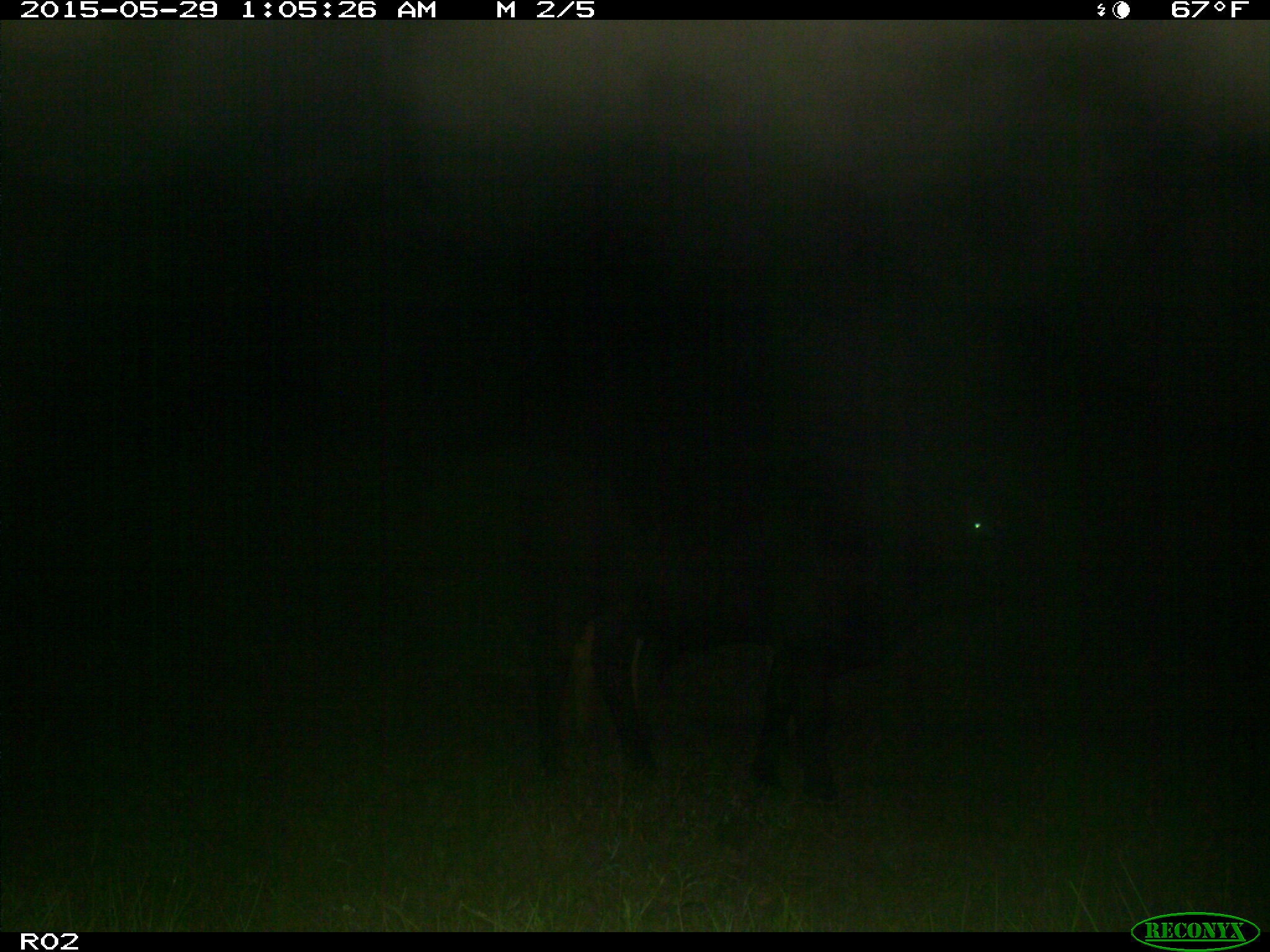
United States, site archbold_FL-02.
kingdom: Animalia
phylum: Chordata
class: Mammalia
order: Artiodactyla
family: Bovidae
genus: Bos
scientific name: Bos taurus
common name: domestic cow